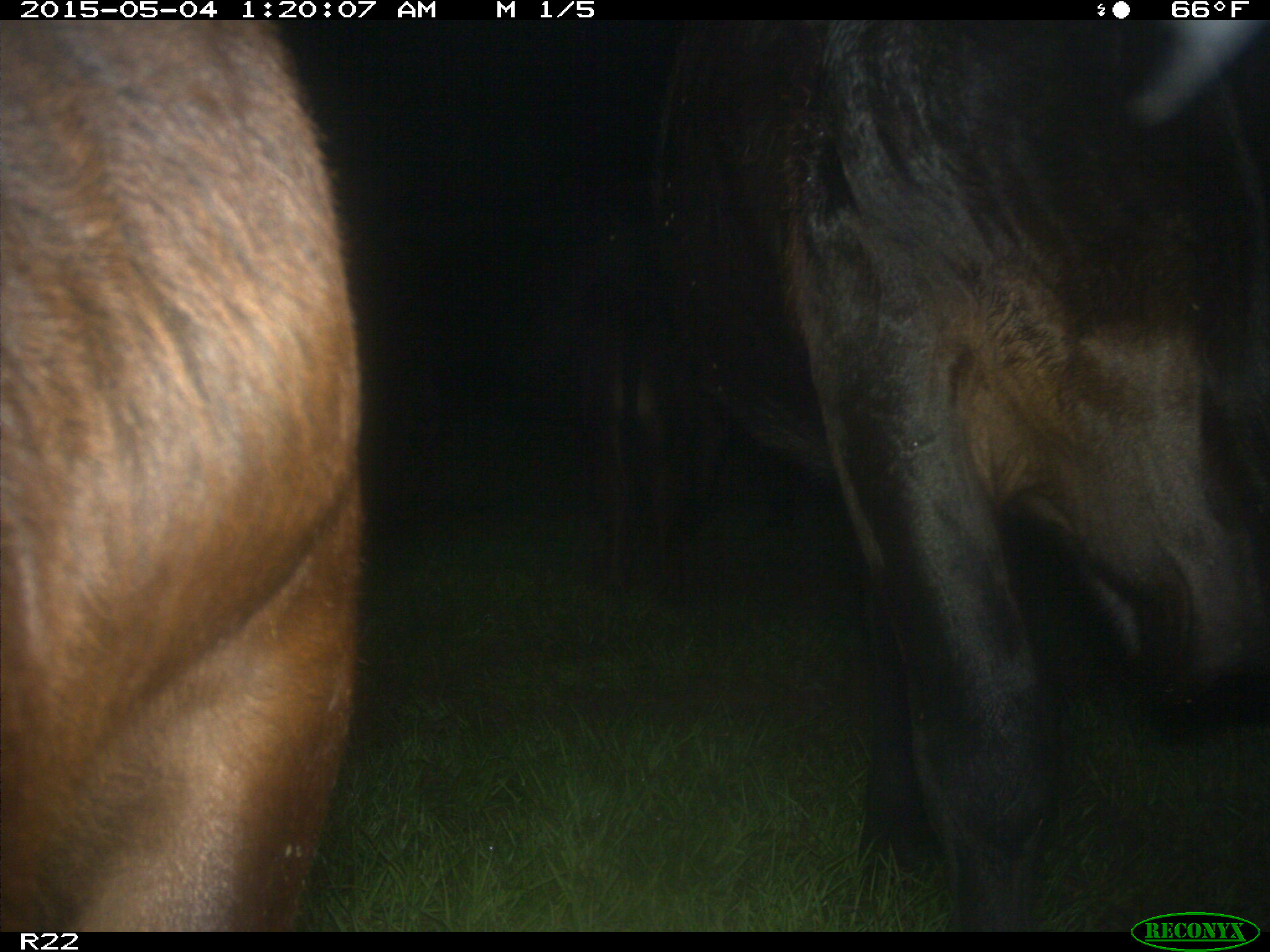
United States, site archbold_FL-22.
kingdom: Animalia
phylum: Chordata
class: Mammalia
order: Artiodactyla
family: Bovidae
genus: Bos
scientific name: Bos taurus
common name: domestic cow